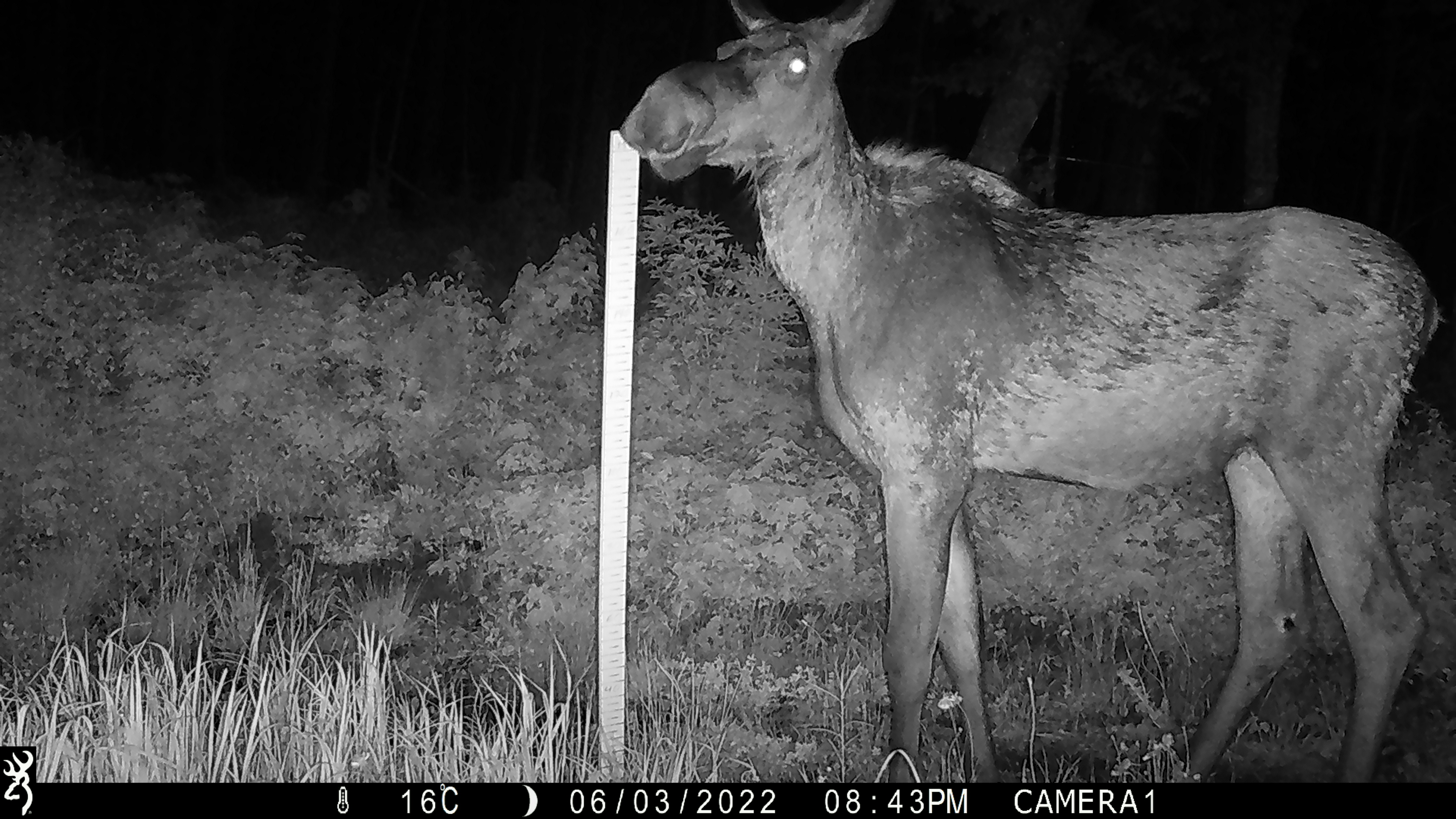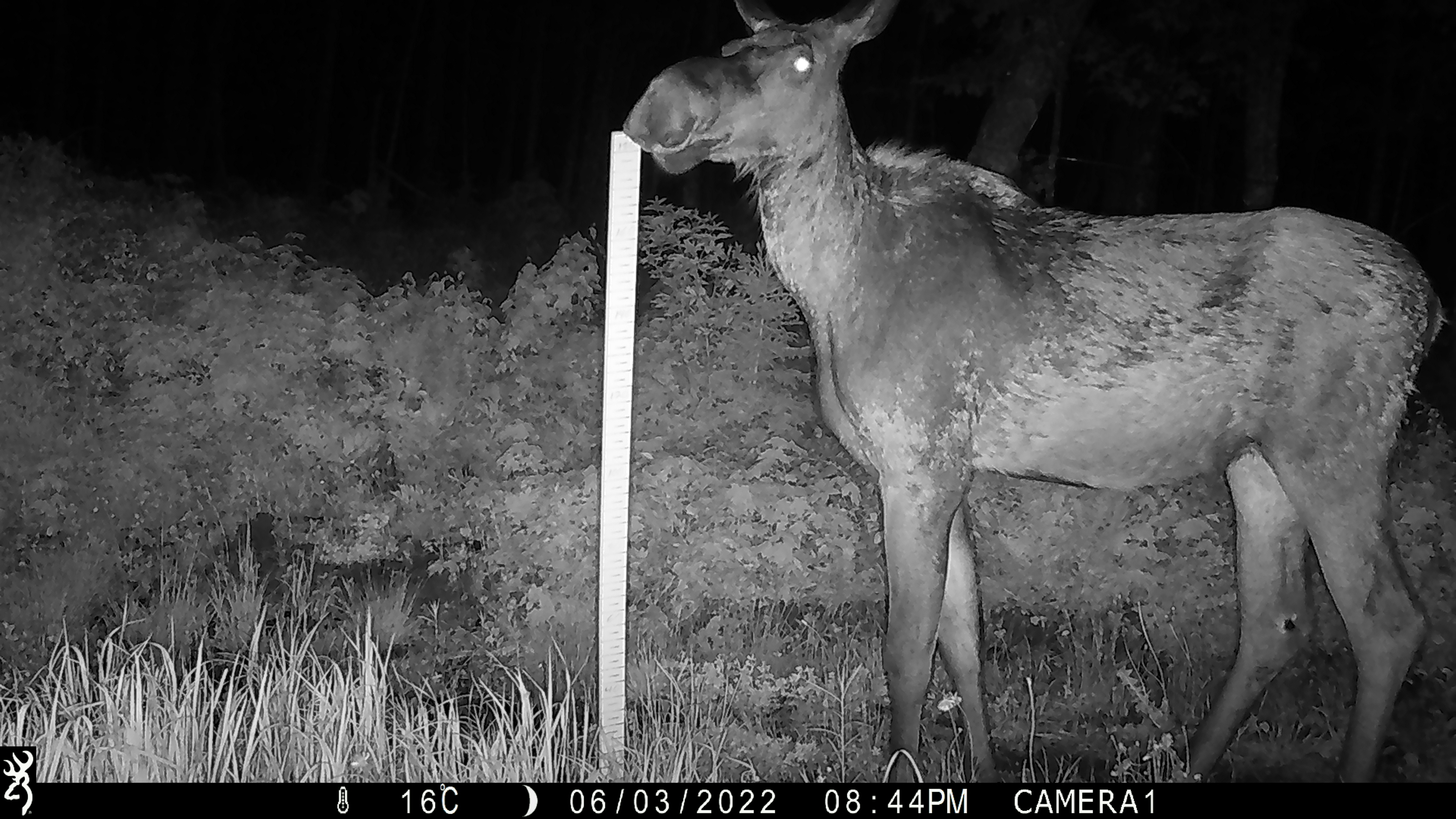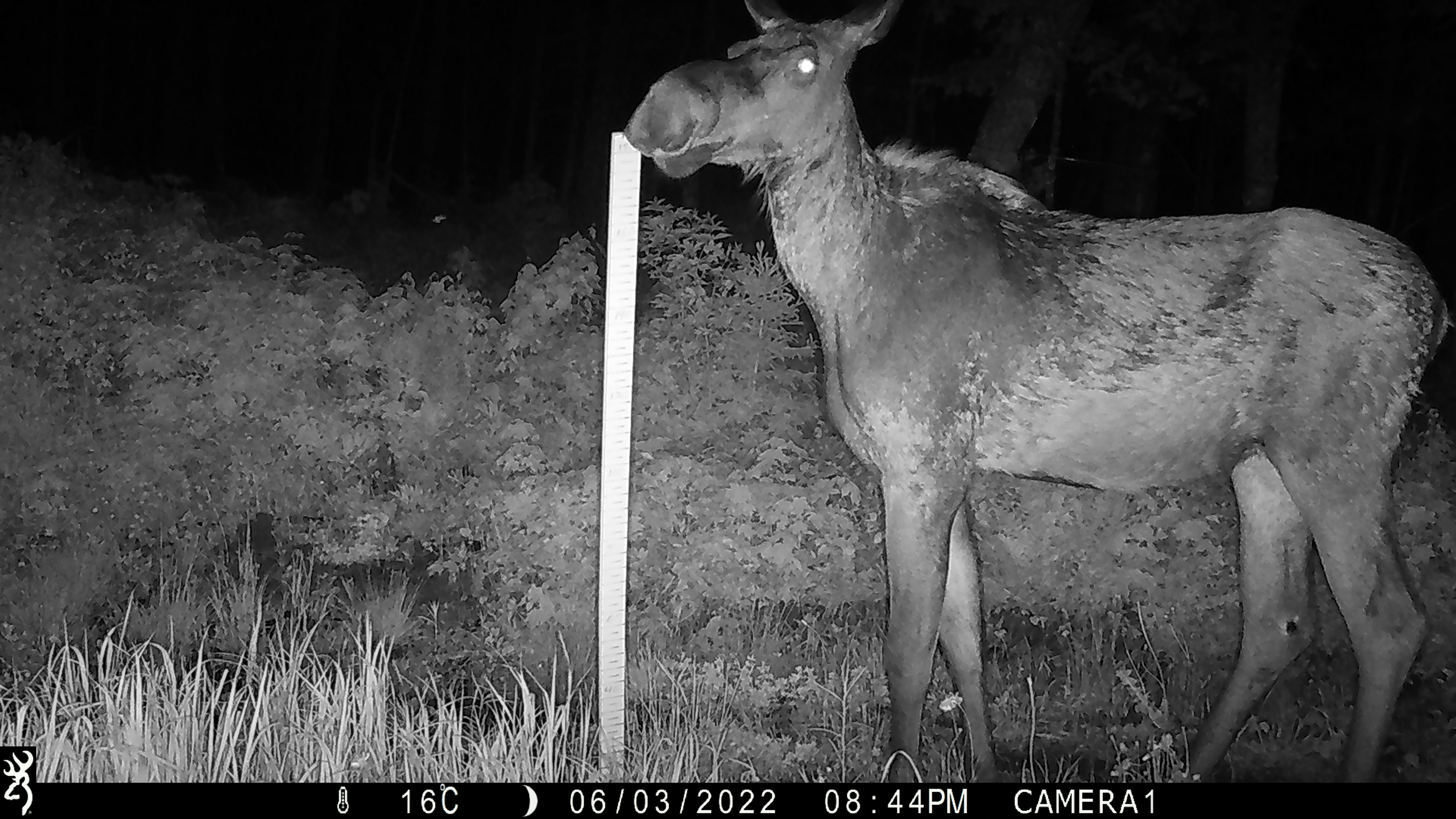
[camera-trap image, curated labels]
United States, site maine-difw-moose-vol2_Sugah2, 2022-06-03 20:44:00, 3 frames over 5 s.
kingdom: Animalia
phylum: Chordata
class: Mammalia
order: Artiodactyla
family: Cervidae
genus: Alces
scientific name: Alces alces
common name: moose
Moose (Alces alces).